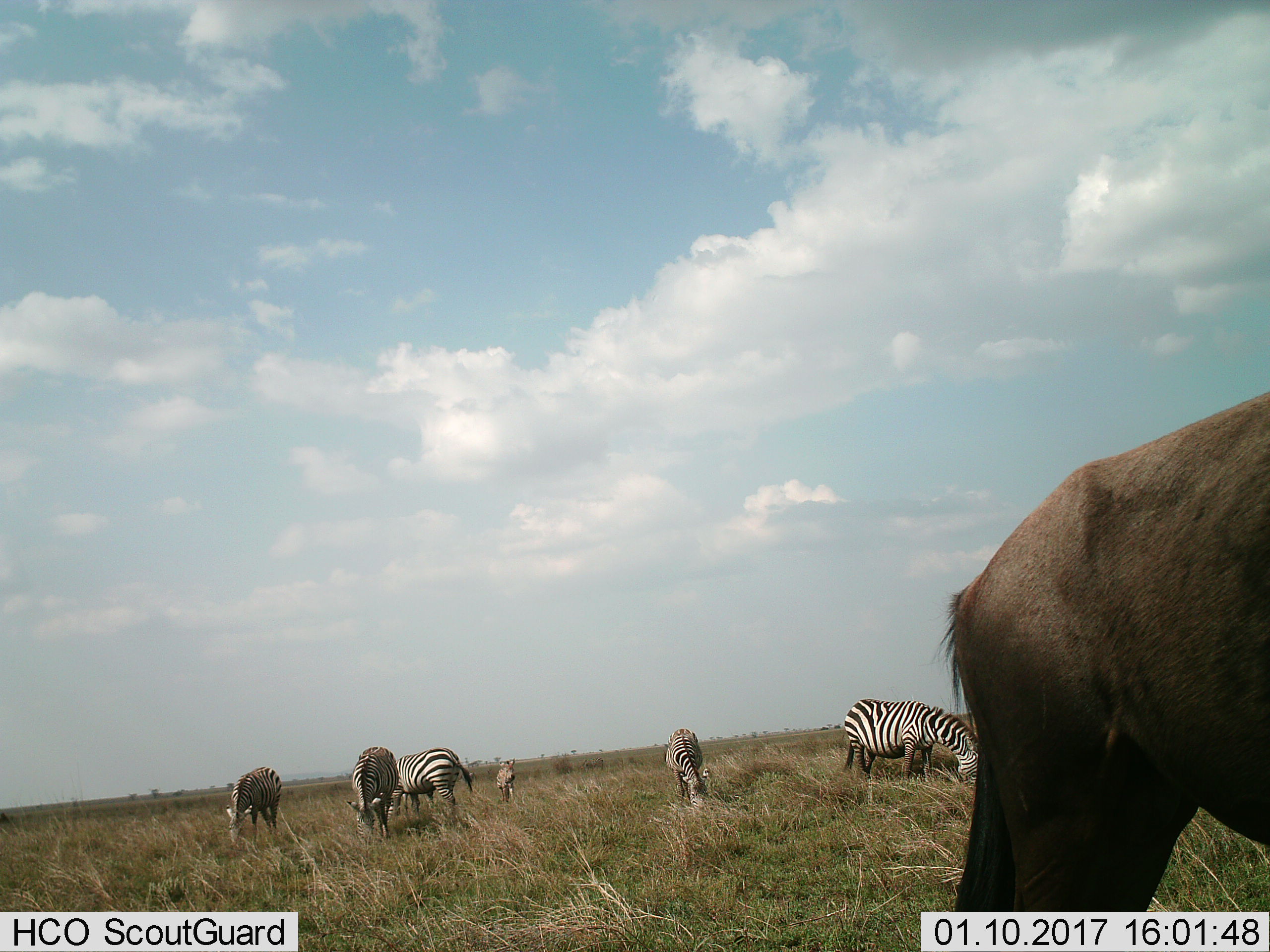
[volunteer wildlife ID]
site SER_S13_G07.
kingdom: Animalia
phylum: Chordata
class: Mammalia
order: Perissodactyla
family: Equidae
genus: Equus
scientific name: Equus quagga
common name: plains zebra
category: zebraplains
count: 6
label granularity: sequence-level